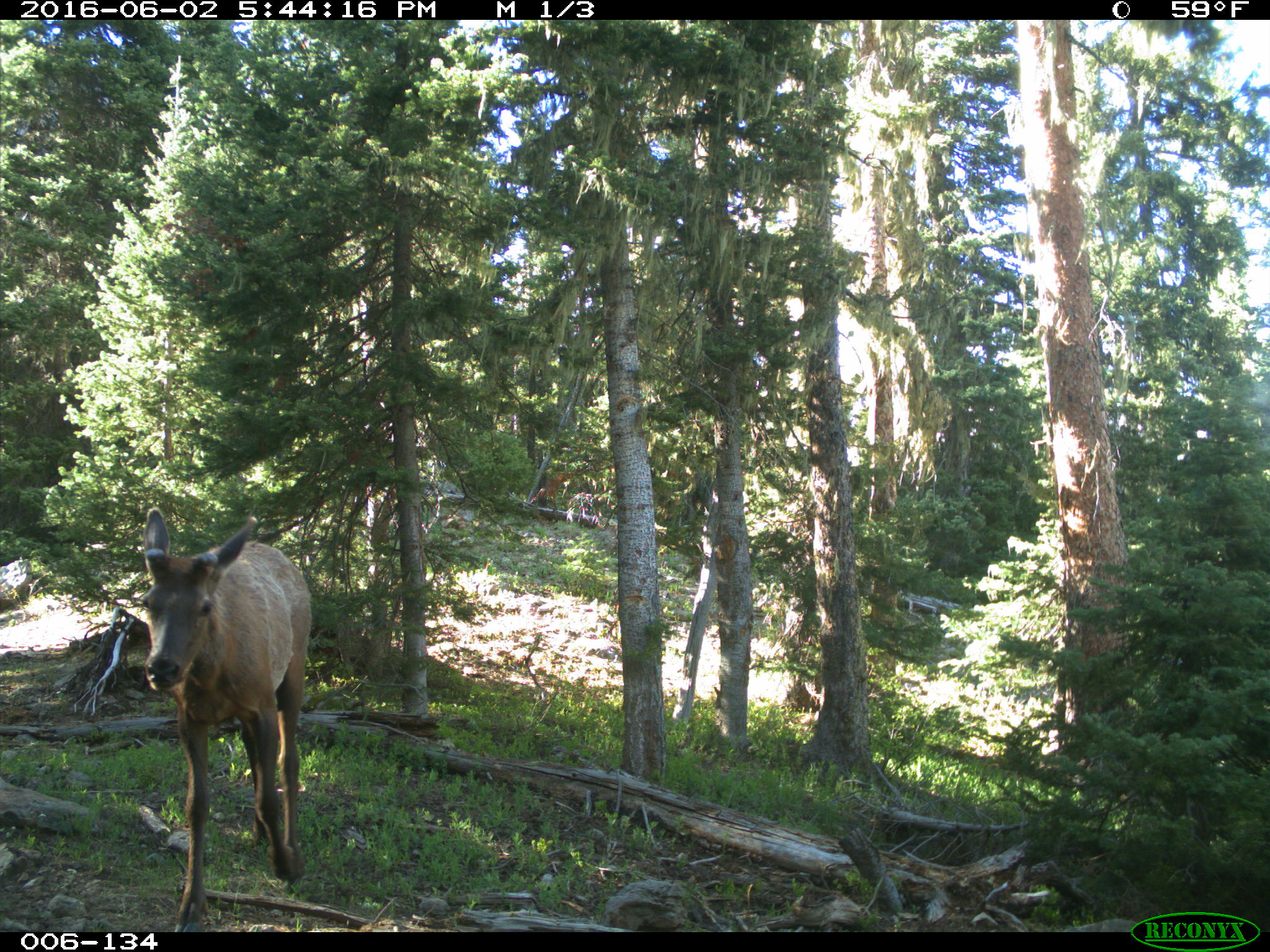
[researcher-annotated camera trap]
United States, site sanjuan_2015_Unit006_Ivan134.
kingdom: Animalia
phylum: Chordata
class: Mammalia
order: Artiodactyla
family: Cervidae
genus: Cervus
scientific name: Cervus elaphus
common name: red deer